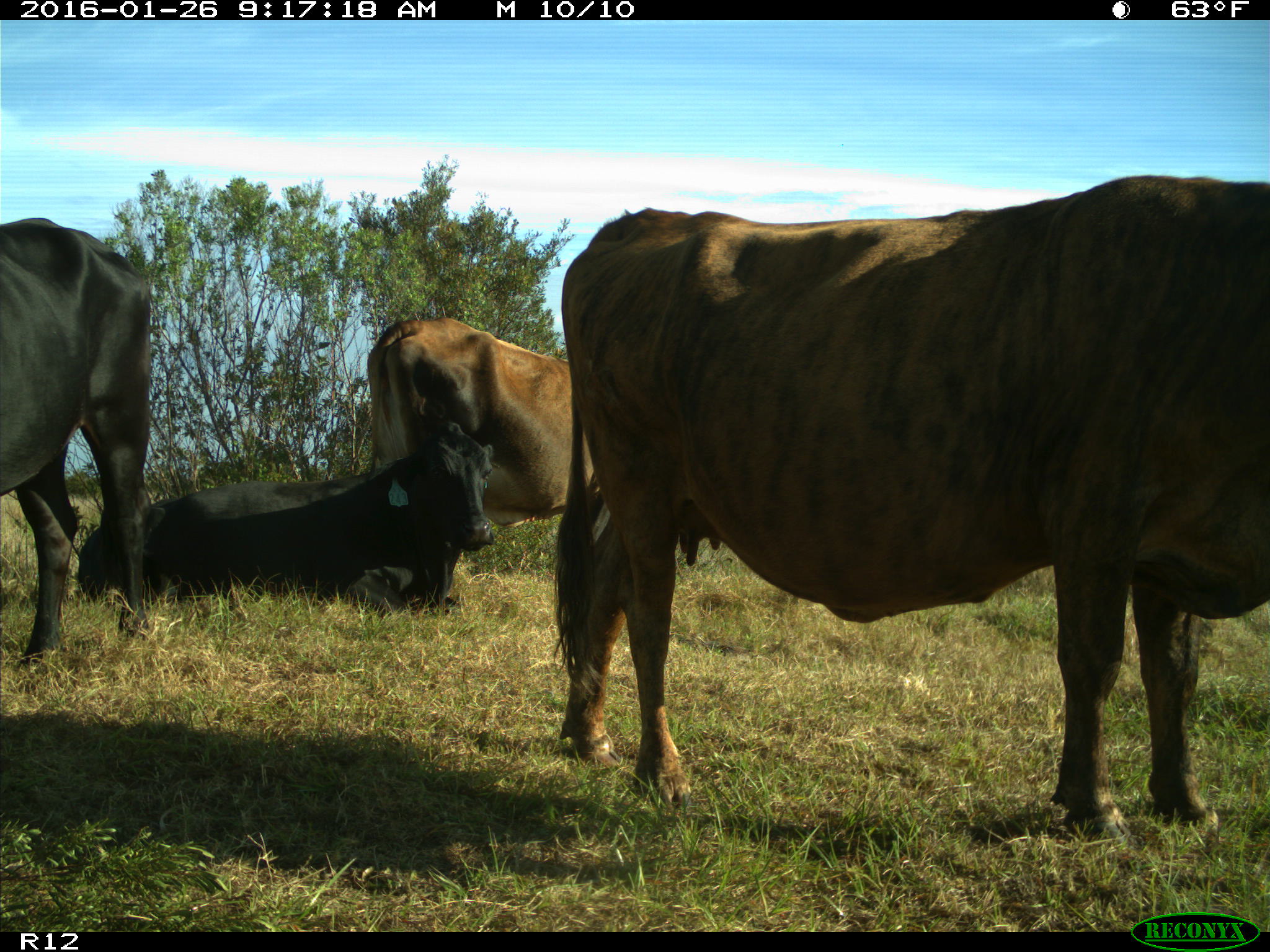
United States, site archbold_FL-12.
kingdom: Animalia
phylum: Chordata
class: Mammalia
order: Artiodactyla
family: Bovidae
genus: Bos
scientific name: Bos taurus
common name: domestic cow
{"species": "Bos taurus (domestic cow)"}